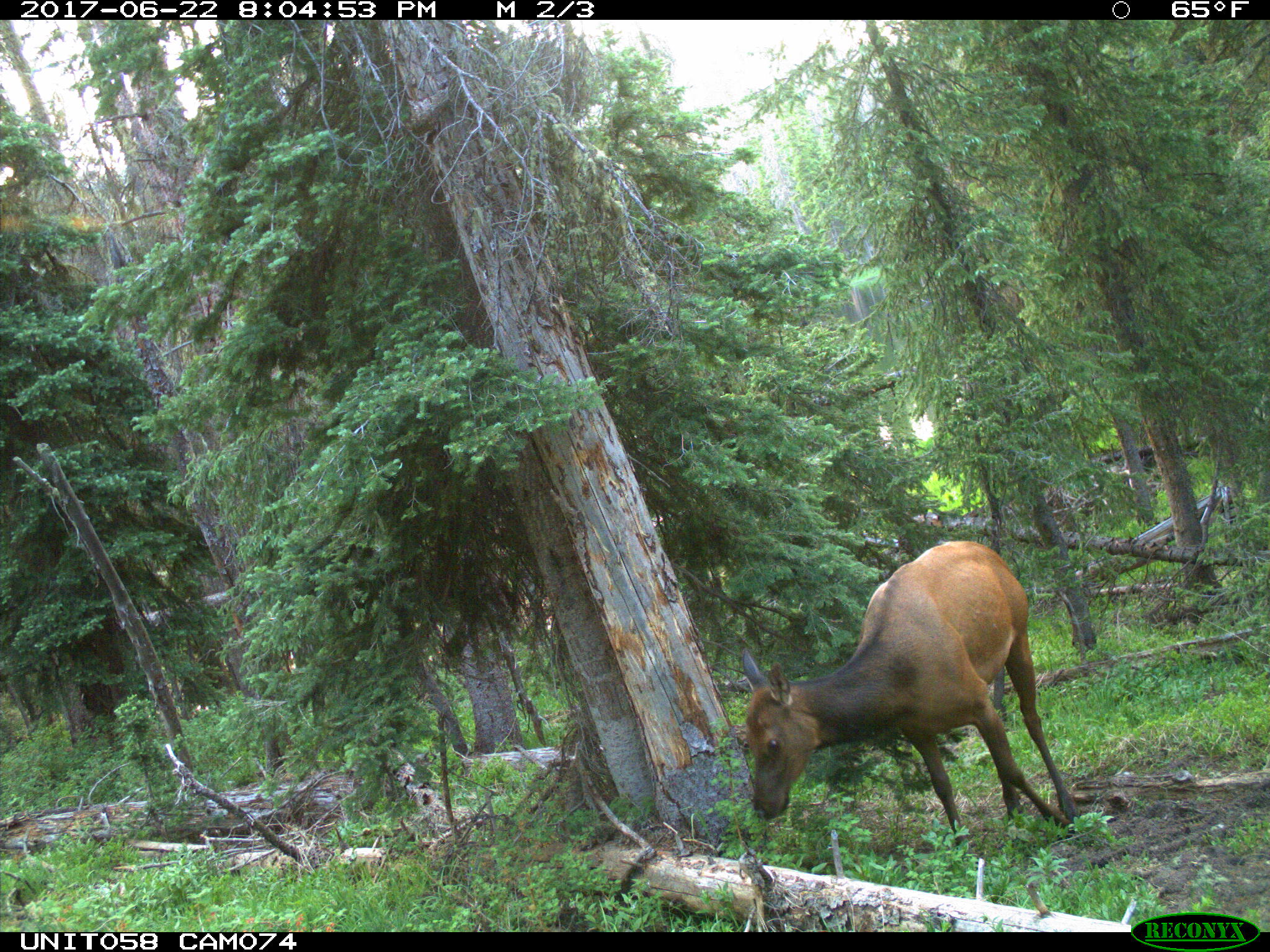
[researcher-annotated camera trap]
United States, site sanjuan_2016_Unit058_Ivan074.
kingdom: Animalia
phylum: Chordata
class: Mammalia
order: Artiodactyla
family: Cervidae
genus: Cervus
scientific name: Cervus elaphus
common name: red deer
Cervus elaphus (red deer).